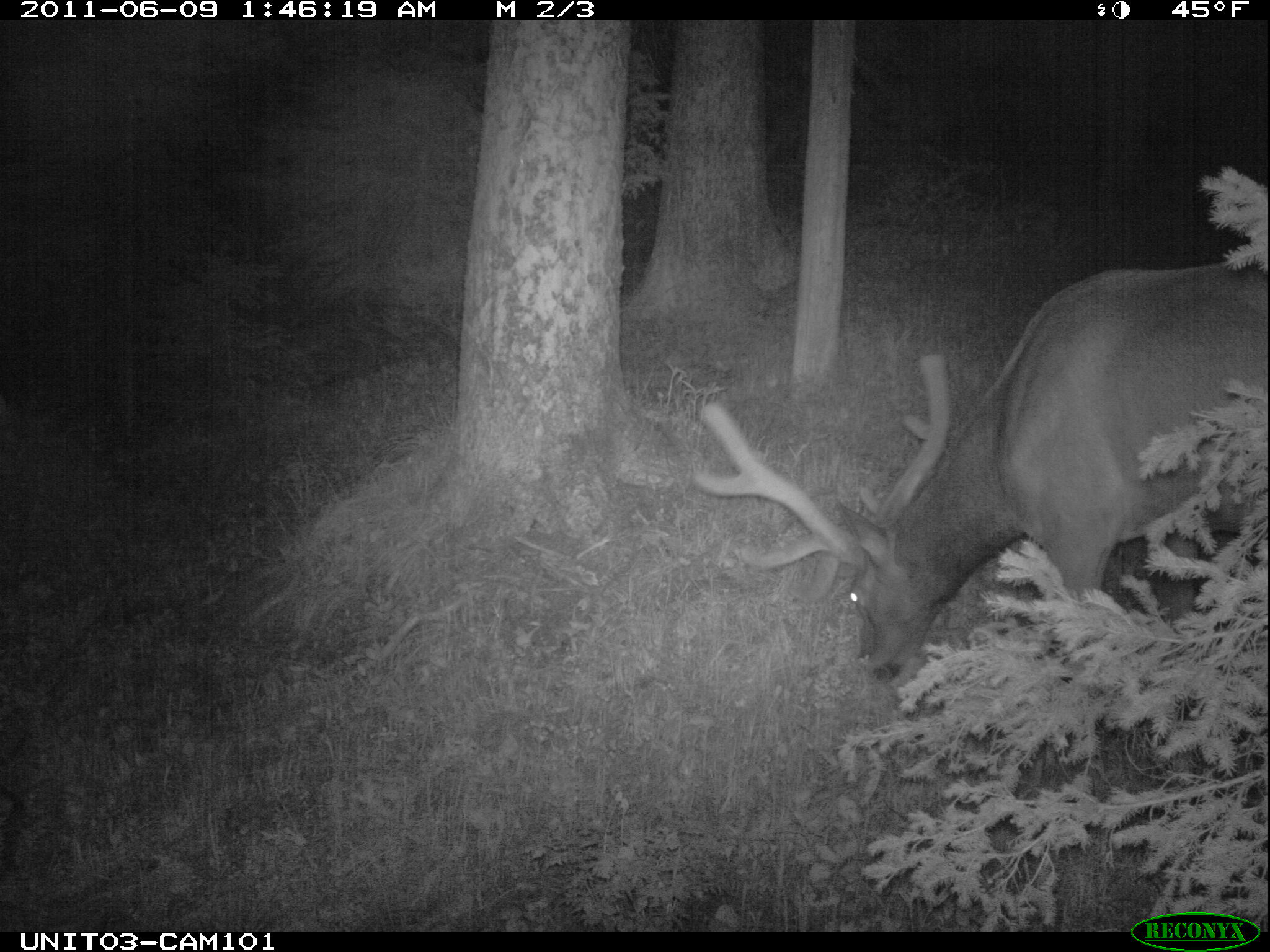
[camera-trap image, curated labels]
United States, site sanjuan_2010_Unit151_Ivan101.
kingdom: Animalia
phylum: Chordata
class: Mammalia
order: Artiodactyla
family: Cervidae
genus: Cervus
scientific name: Cervus elaphus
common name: red deer